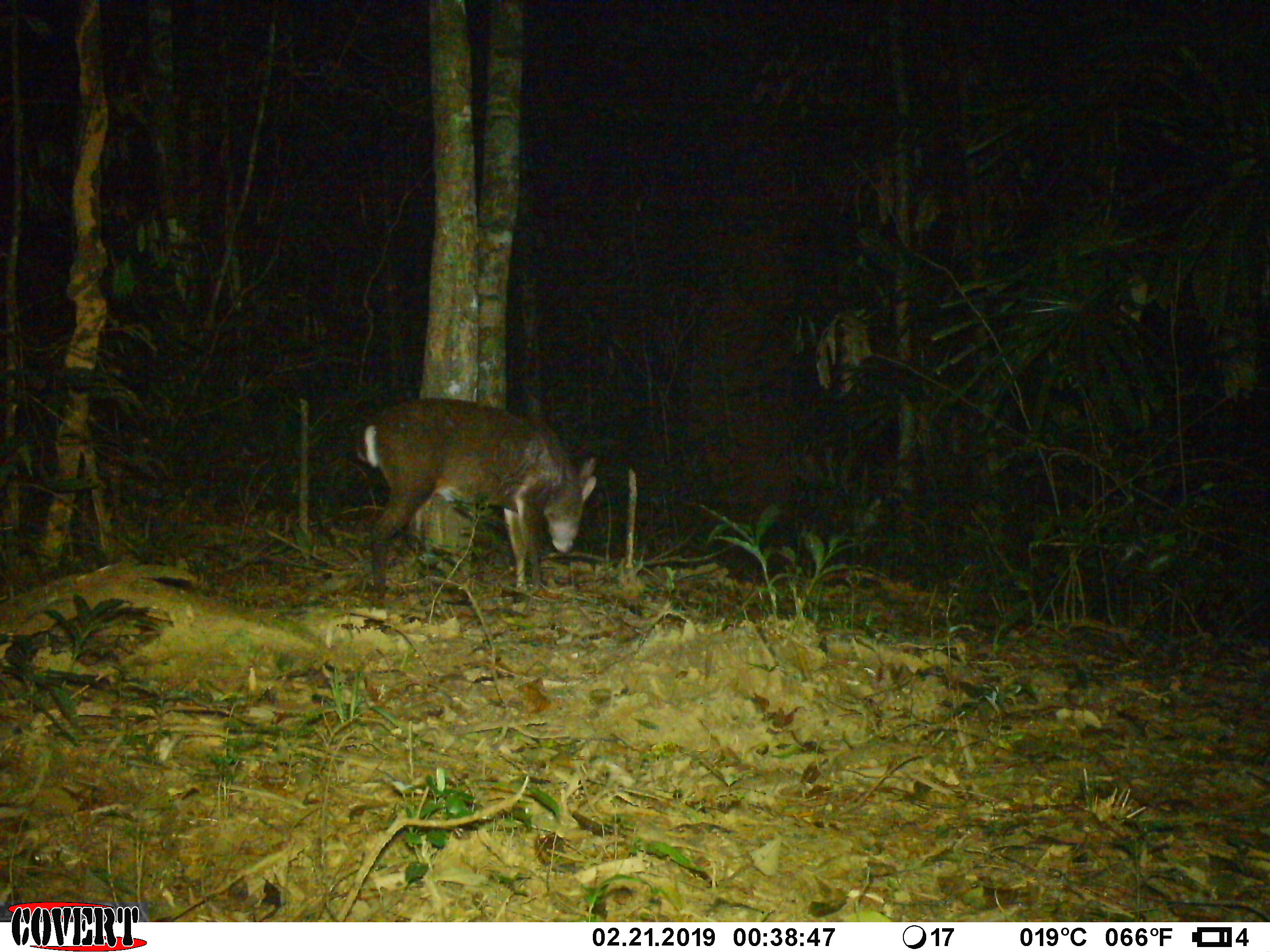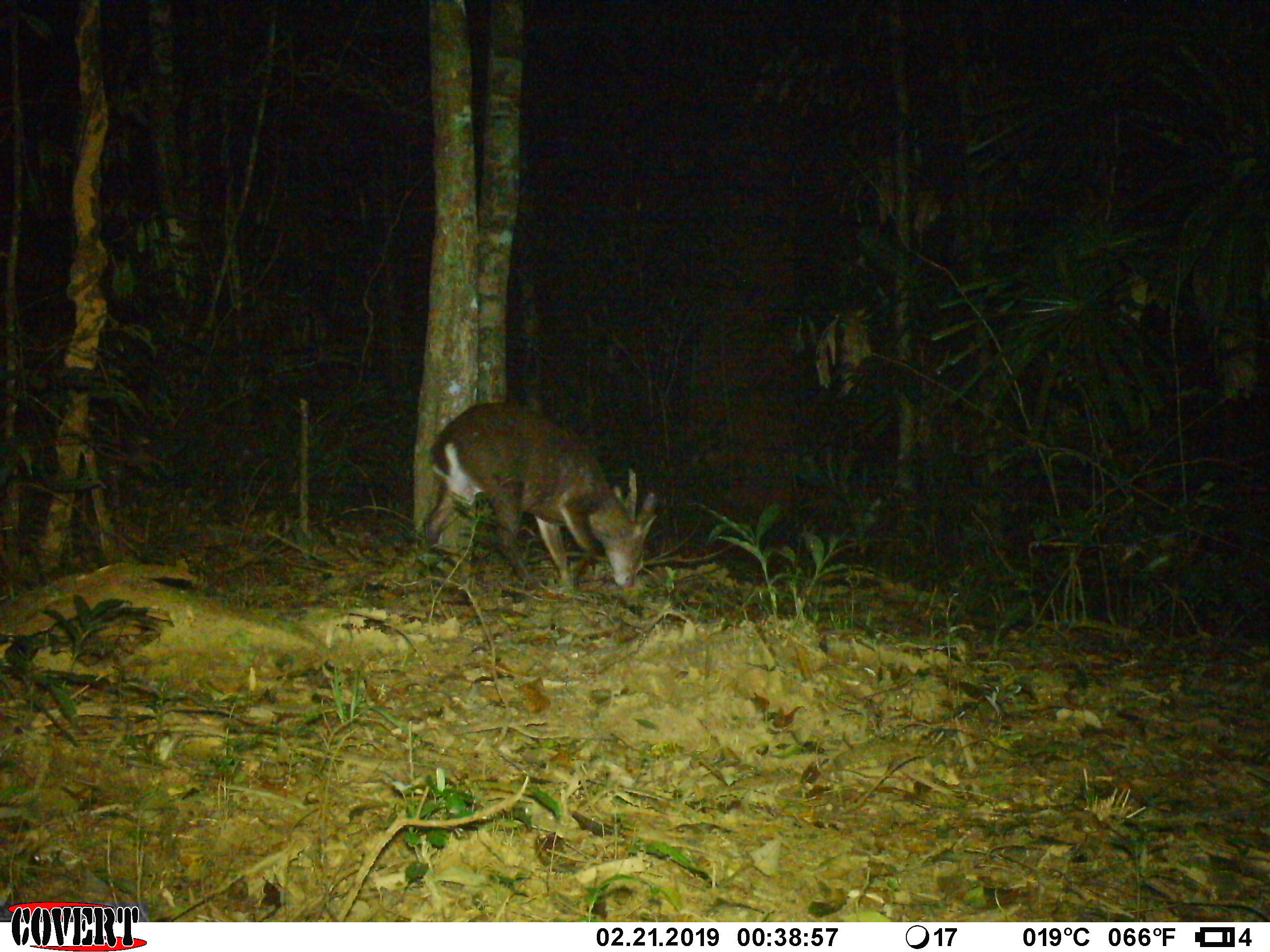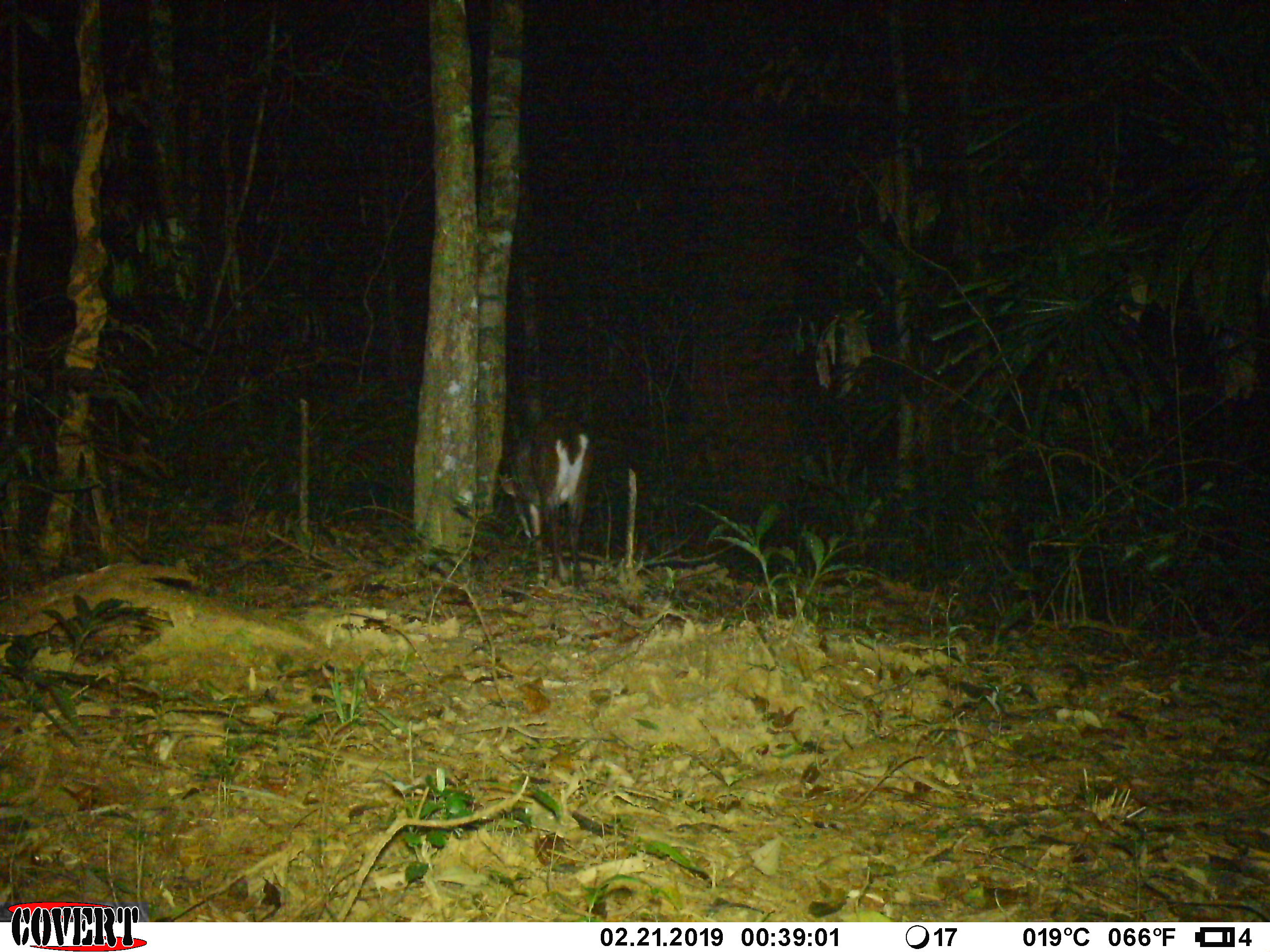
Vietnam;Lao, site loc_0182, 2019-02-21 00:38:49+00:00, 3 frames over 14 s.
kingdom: Animalia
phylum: Chordata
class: Mammalia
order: Artiodactyla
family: Cervidae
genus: Muntiacus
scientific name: Muntiacus vuquangensis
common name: large-antlered muntjac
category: large antlered muntjac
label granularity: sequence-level